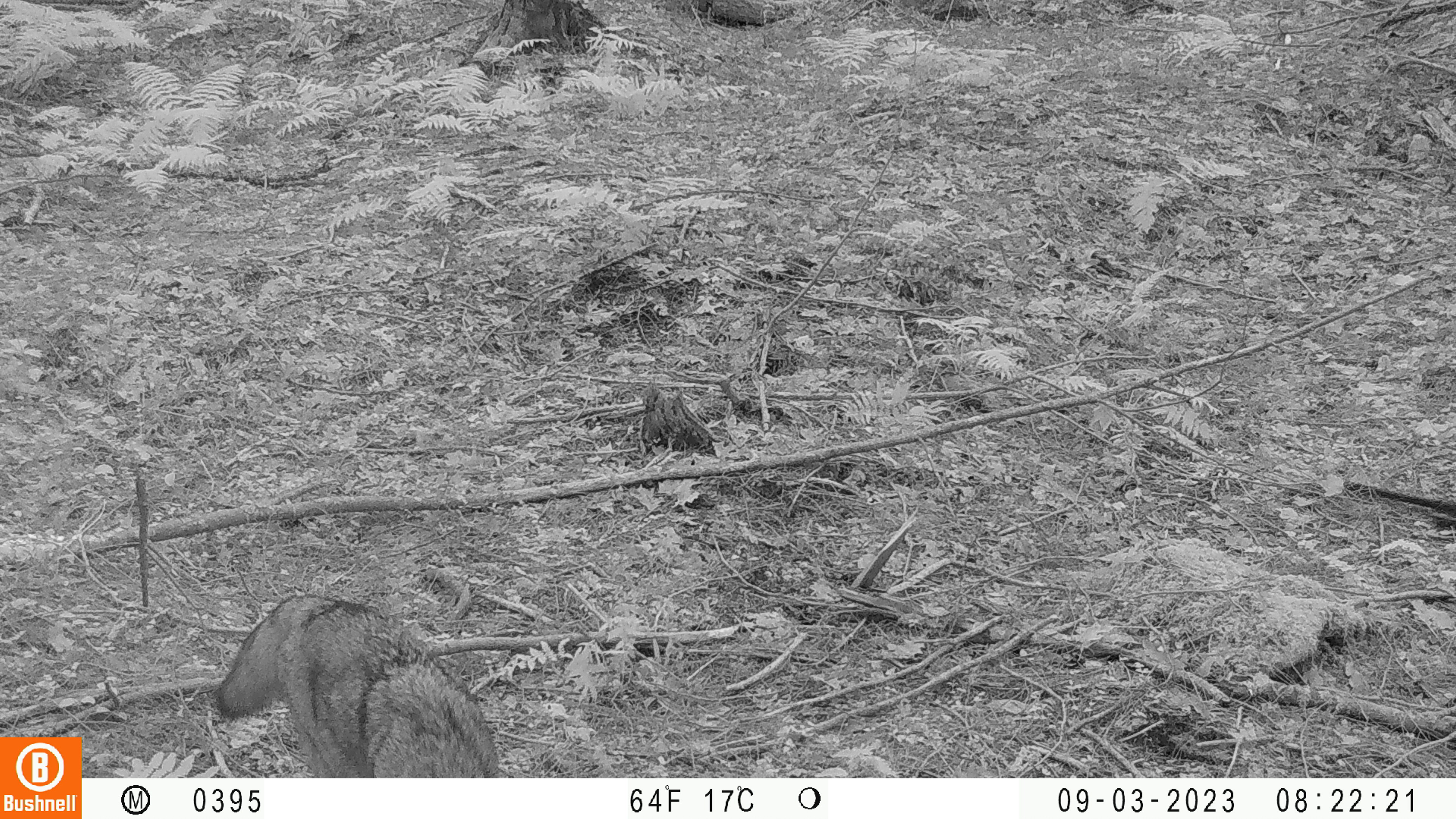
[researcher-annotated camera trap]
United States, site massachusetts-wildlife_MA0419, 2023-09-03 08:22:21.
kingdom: Animalia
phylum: Chordata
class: Mammalia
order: Carnivora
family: Canidae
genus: Canis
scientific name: Canis latrans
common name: coyote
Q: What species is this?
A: Coyote (Canis latrans).